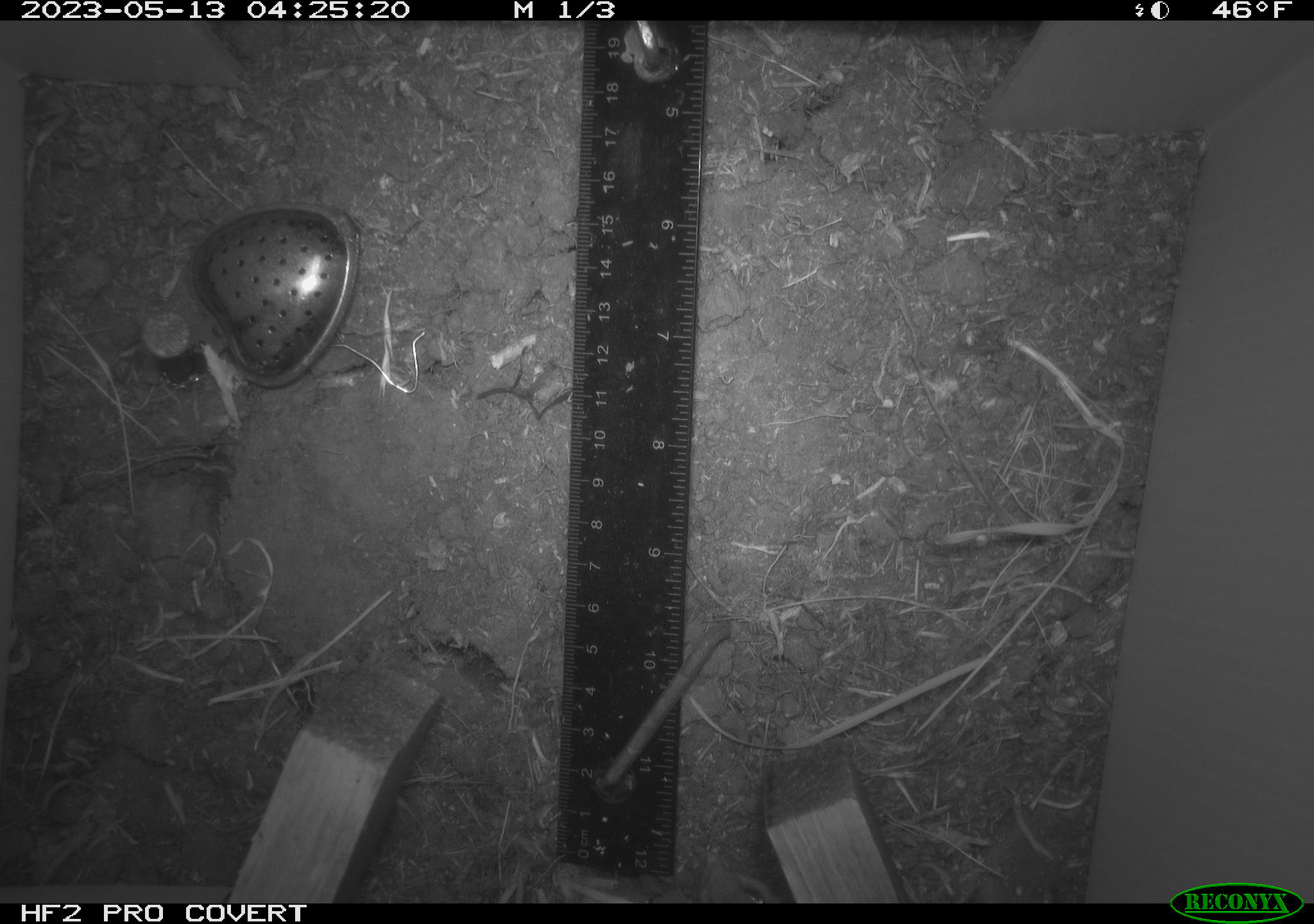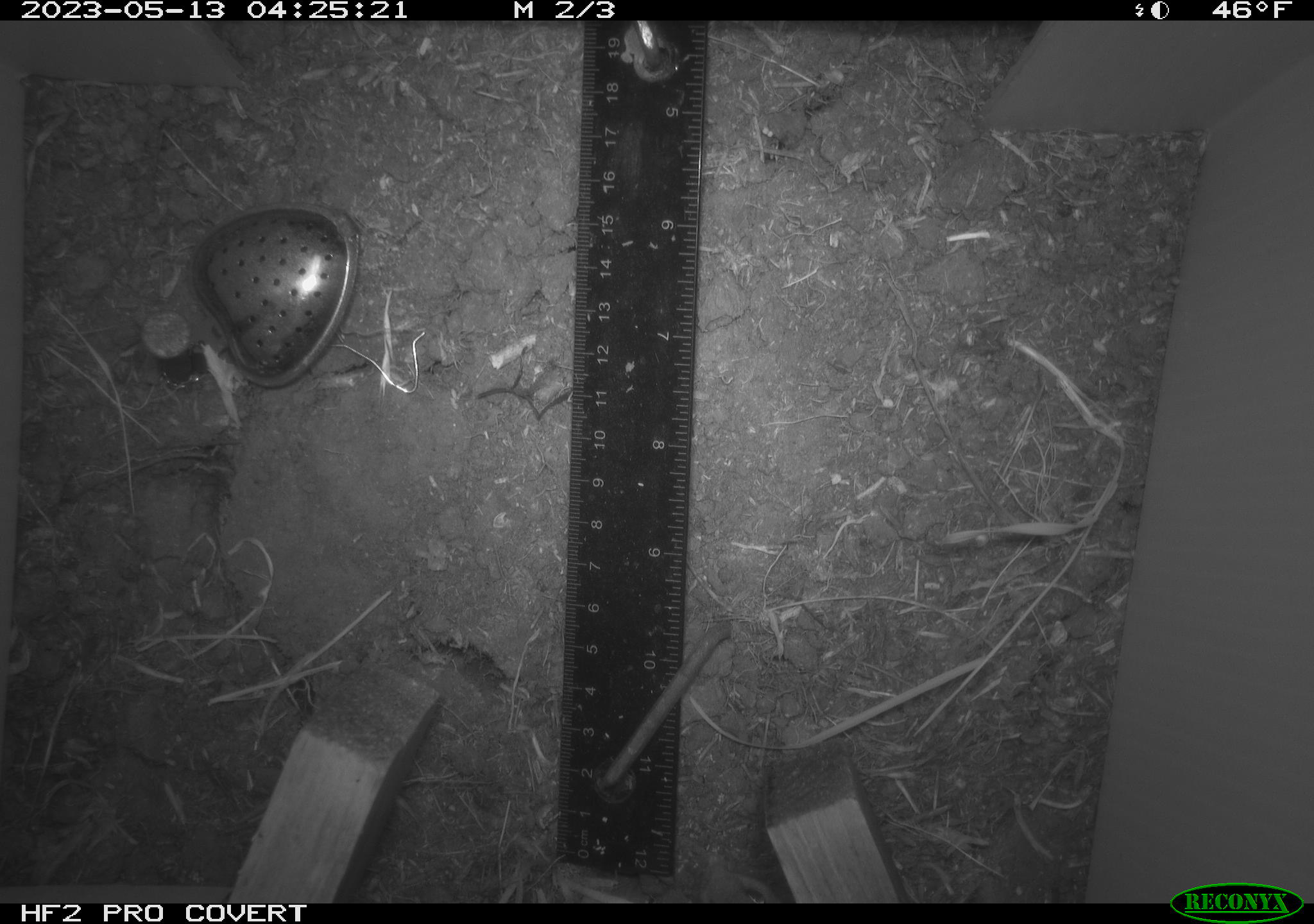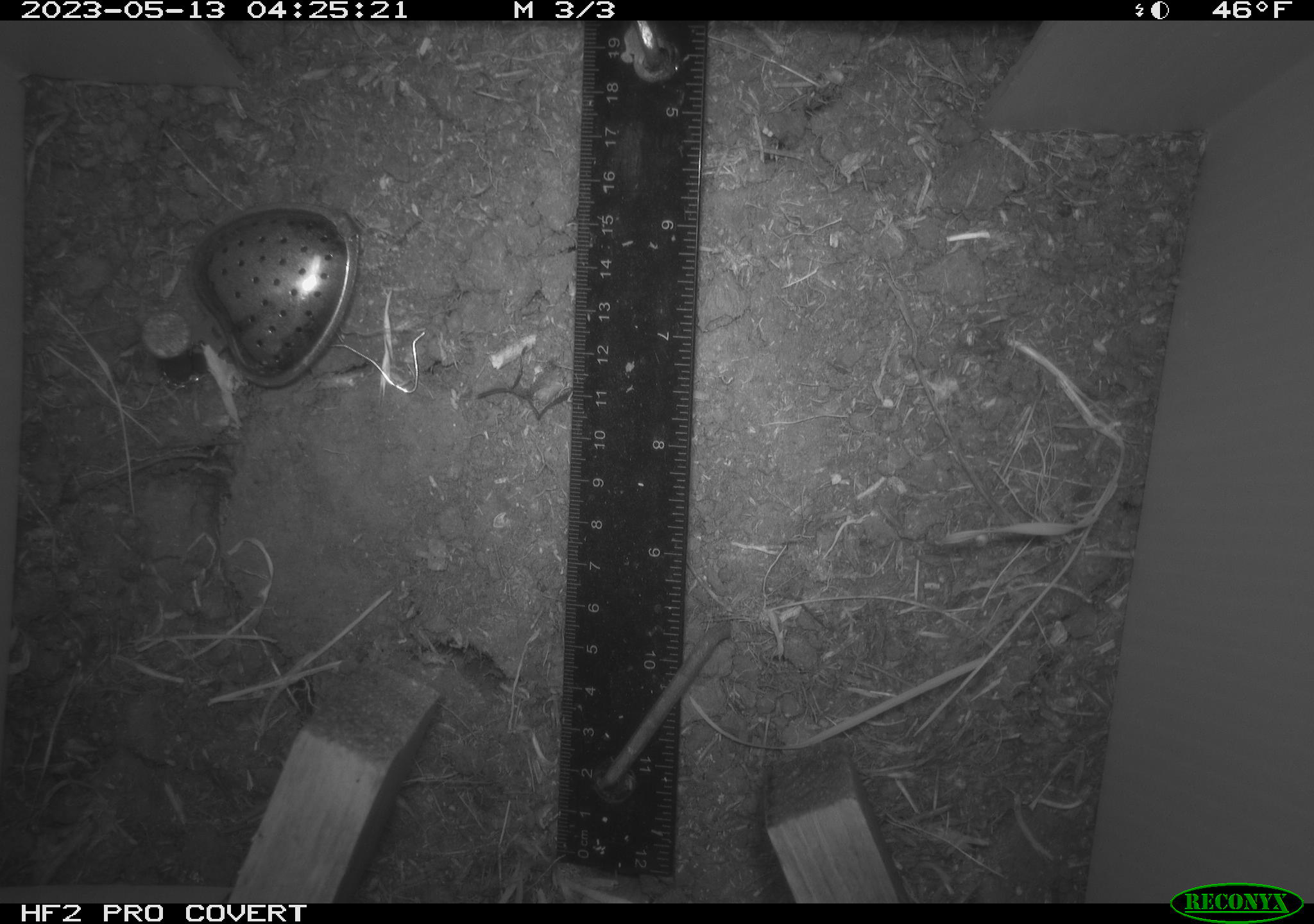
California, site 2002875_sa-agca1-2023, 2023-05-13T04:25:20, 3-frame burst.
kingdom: Animalia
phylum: Chordata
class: Reptilia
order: Squamata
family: Anguidae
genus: Elgaria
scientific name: Elgaria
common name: alligator lizards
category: elgaria species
Elgaria species (alligator lizards) (Elgaria).